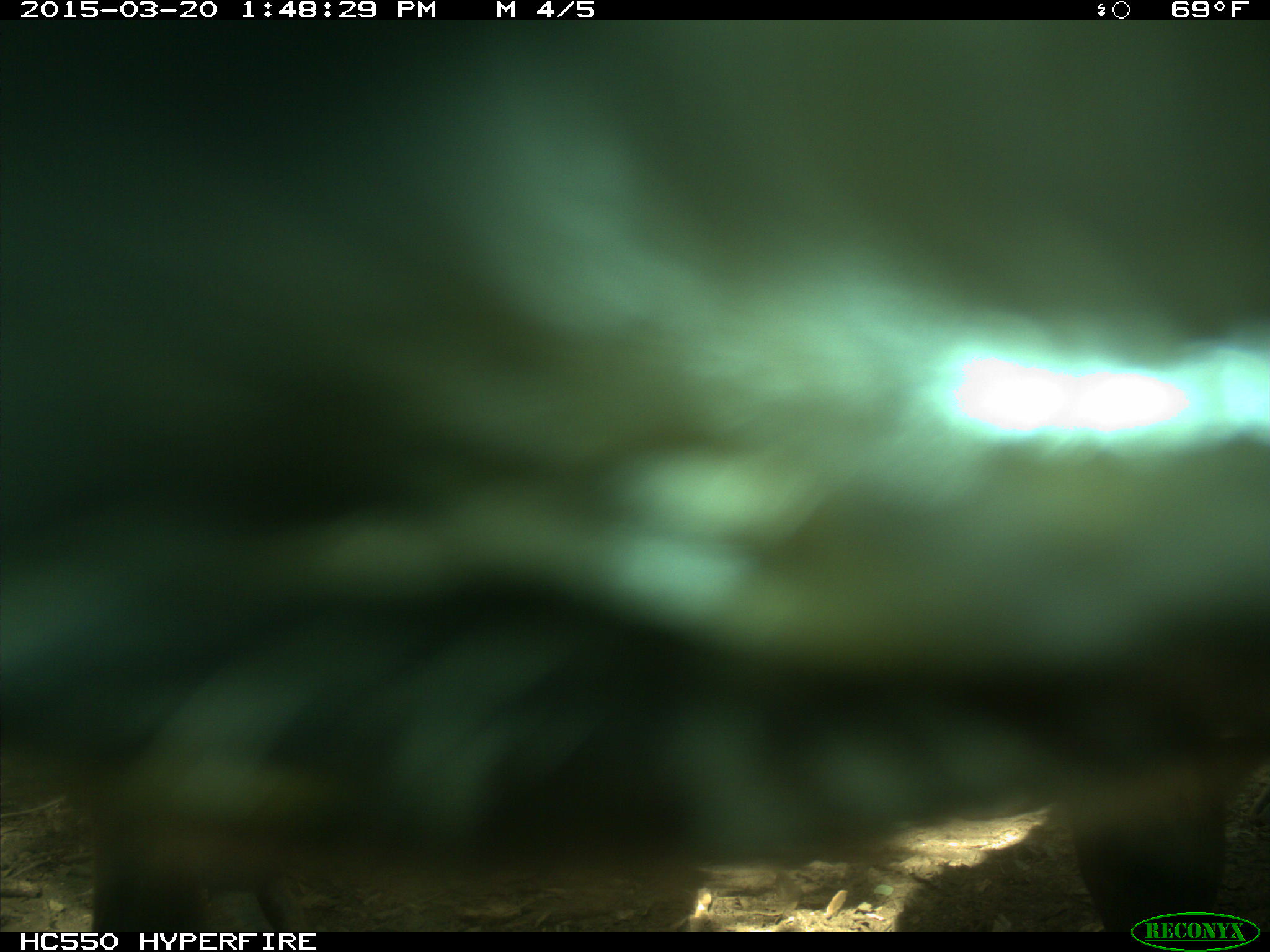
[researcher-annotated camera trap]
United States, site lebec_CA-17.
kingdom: Animalia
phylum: Chordata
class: Mammalia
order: Artiodactyla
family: Bovidae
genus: Bos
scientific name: Bos taurus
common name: domestic cow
Bos taurus (domestic cow).